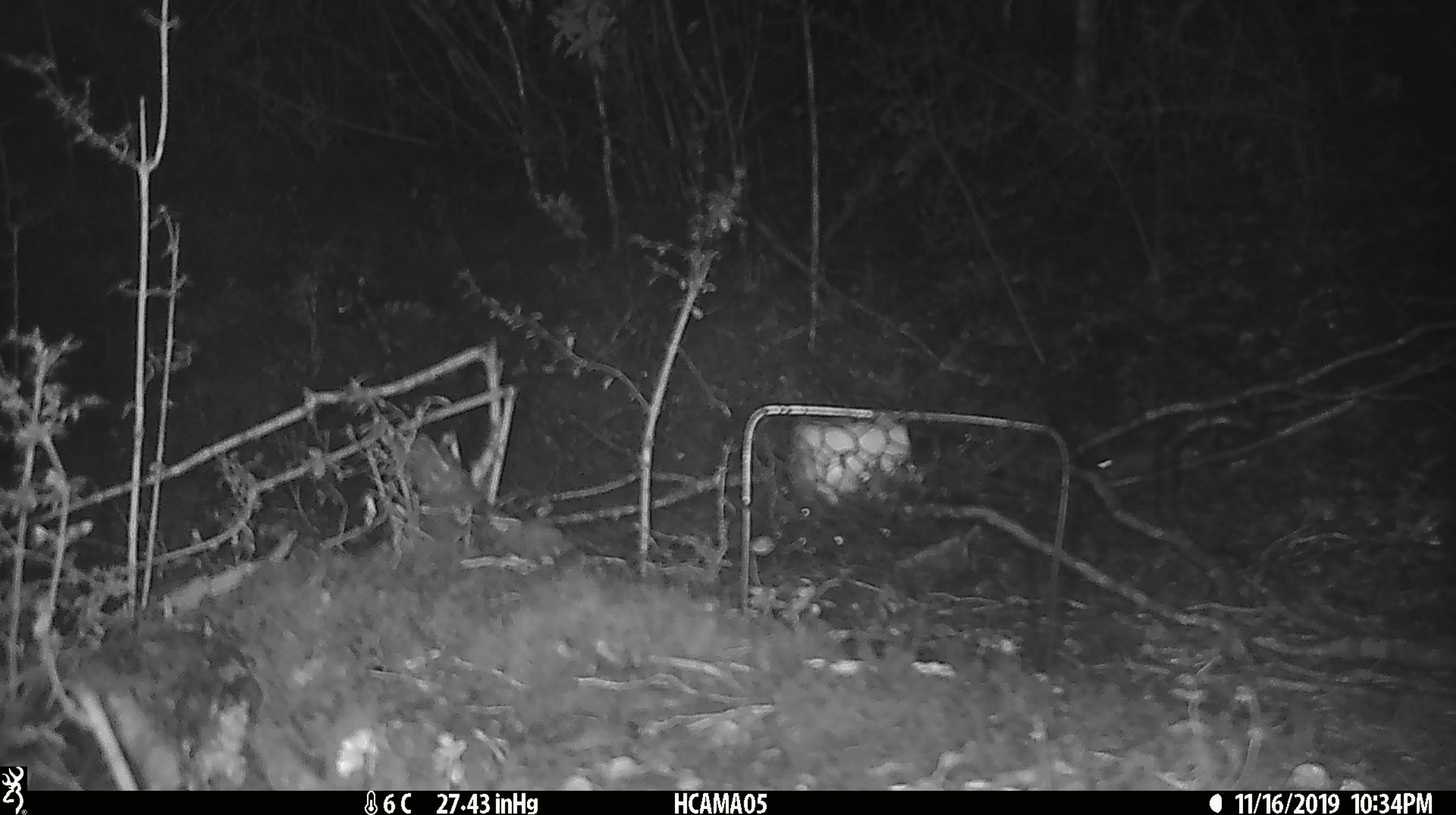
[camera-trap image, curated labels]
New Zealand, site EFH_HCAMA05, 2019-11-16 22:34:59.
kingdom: Animalia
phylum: Chordata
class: Mammalia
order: Rodentia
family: Muridae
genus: Mus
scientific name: Mus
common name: mouse